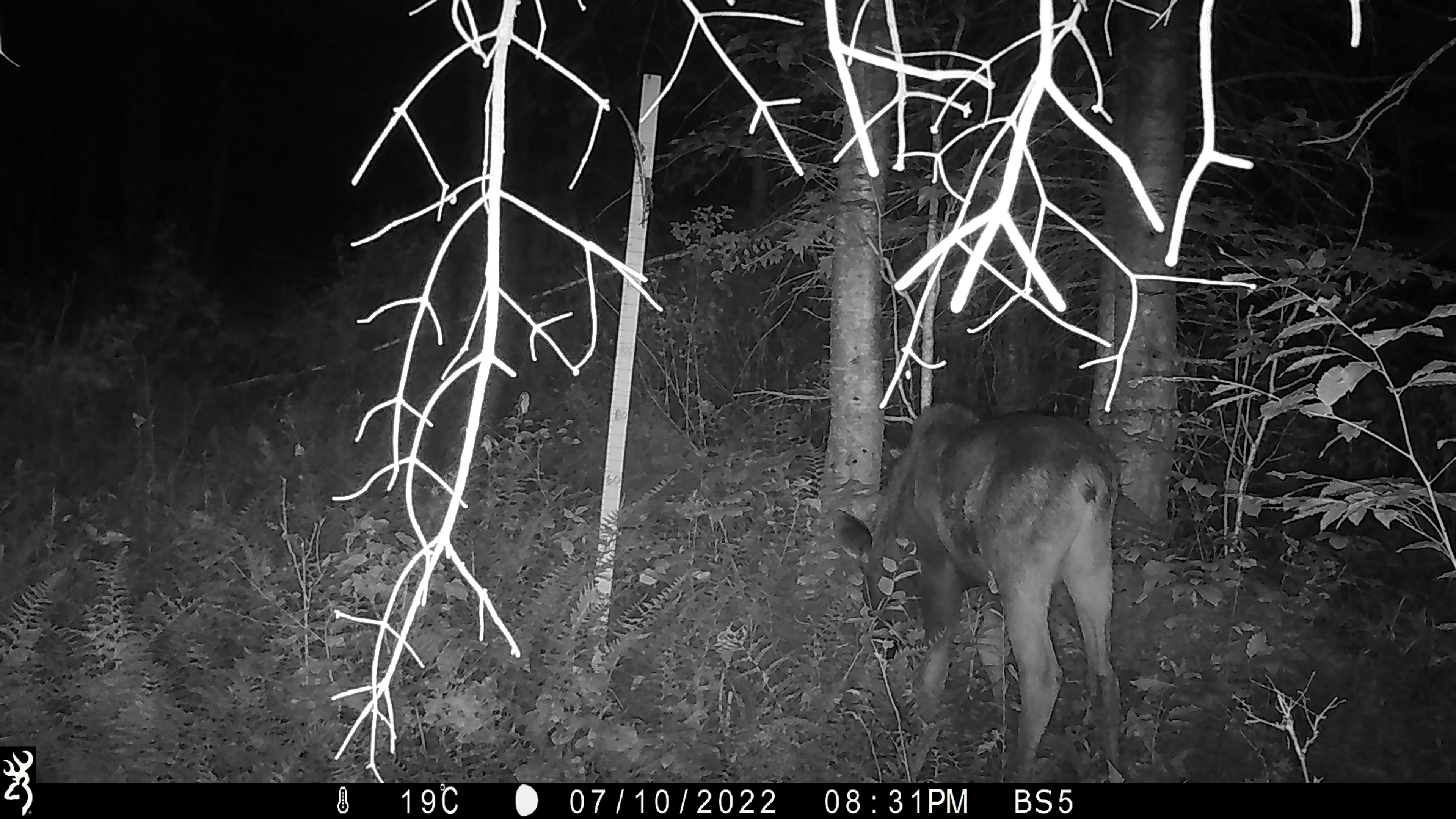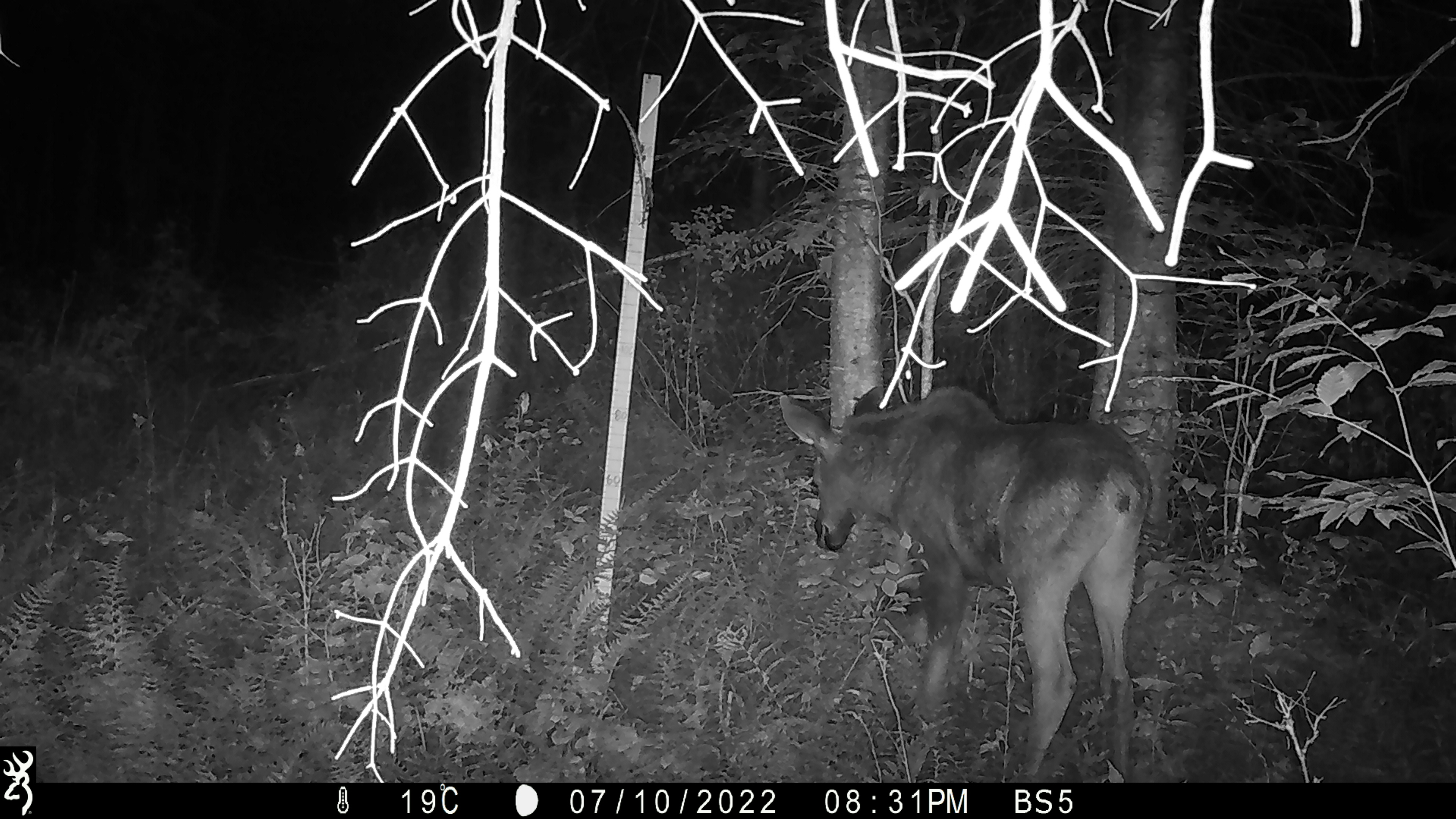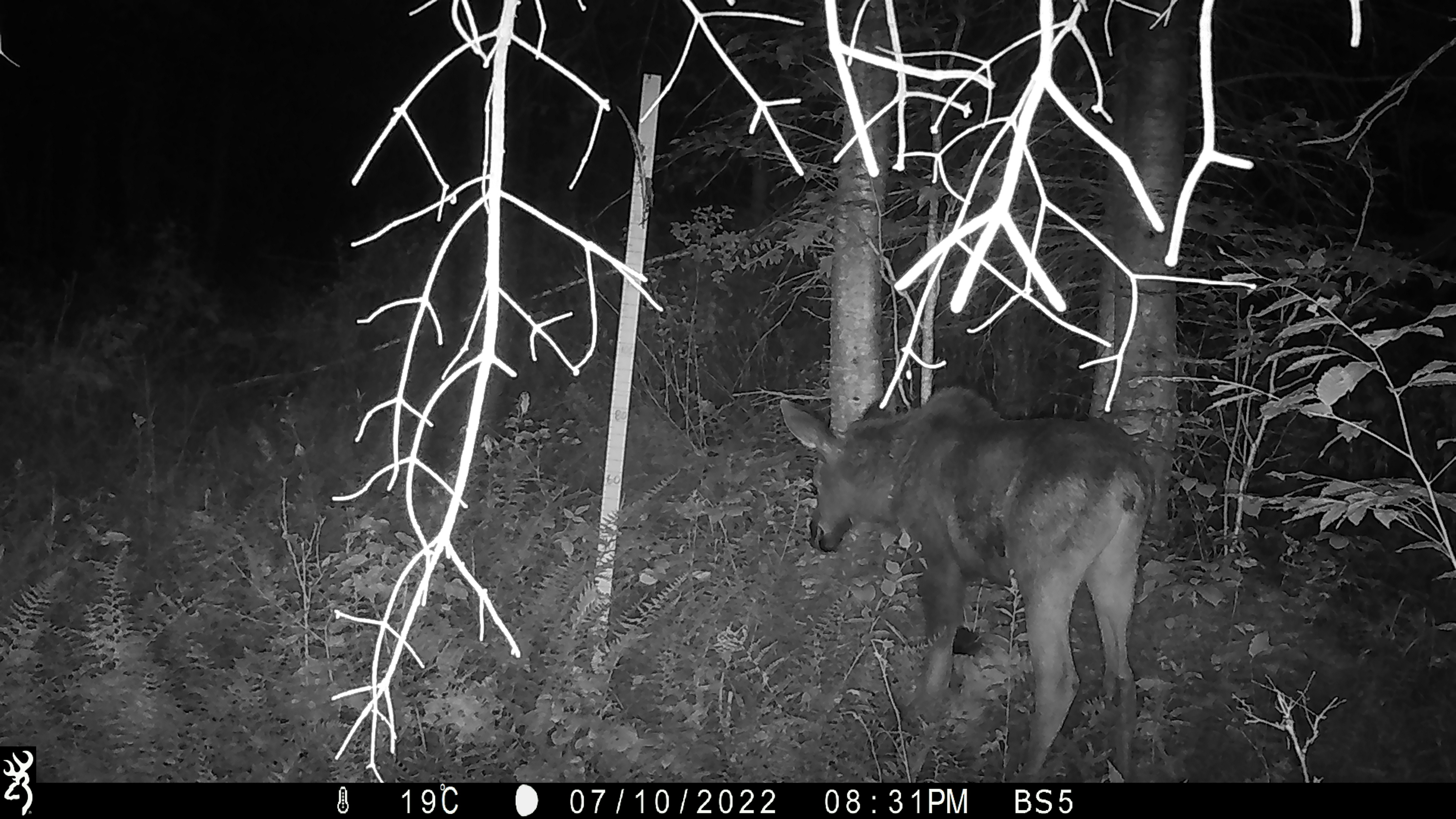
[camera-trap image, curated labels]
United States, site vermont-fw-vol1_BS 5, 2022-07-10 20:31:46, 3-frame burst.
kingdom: Animalia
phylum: Chordata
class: Mammalia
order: Artiodactyla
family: Cervidae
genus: Alces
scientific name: Alces alces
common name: moose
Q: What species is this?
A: Moose (Alces alces).